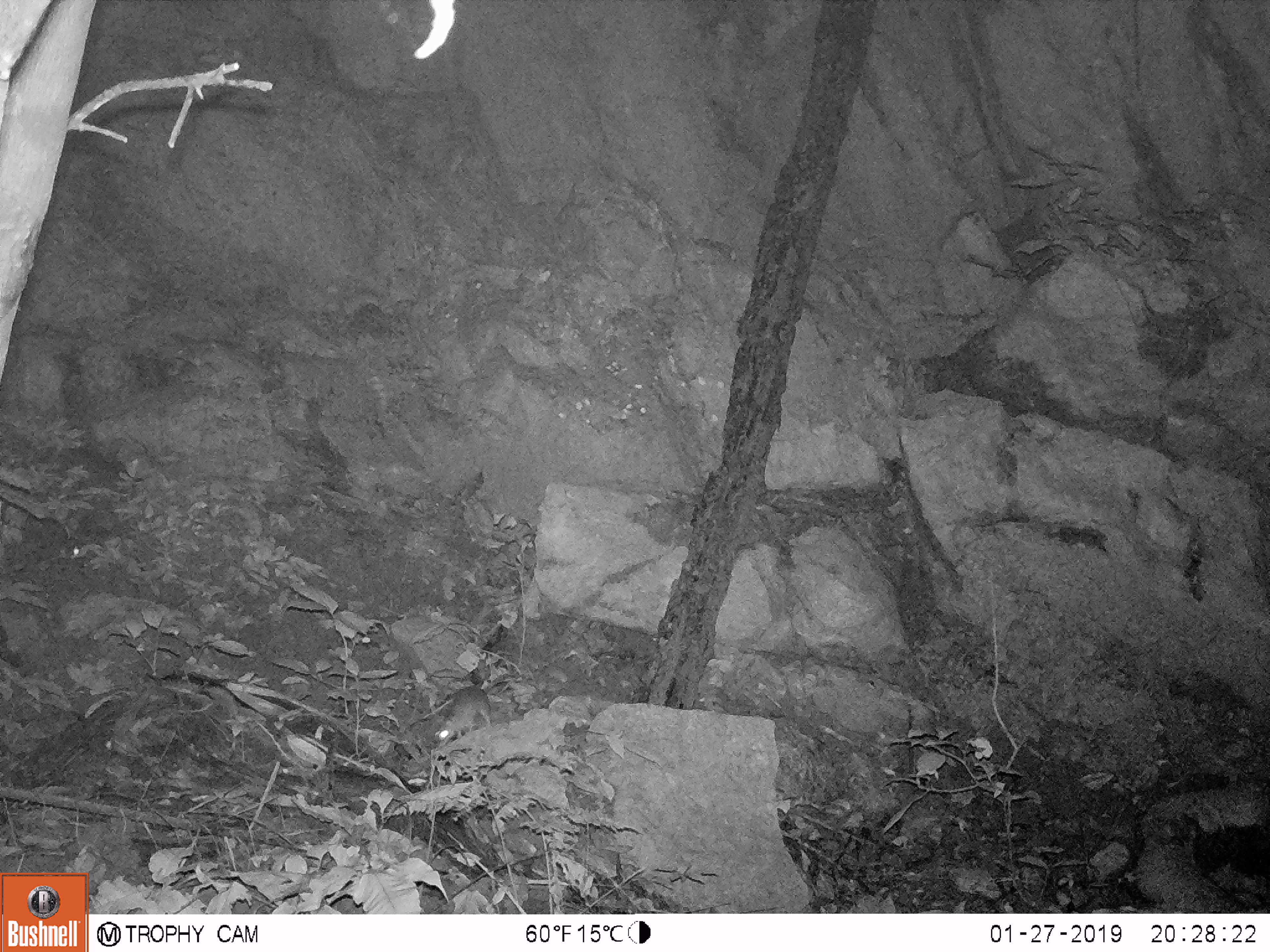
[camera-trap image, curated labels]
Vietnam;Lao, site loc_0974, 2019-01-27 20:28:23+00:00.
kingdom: Animalia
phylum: Chordata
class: Mammalia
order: Rodentia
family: Muridae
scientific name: Muridae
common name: old-world mice and rats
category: unidentified murid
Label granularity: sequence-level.